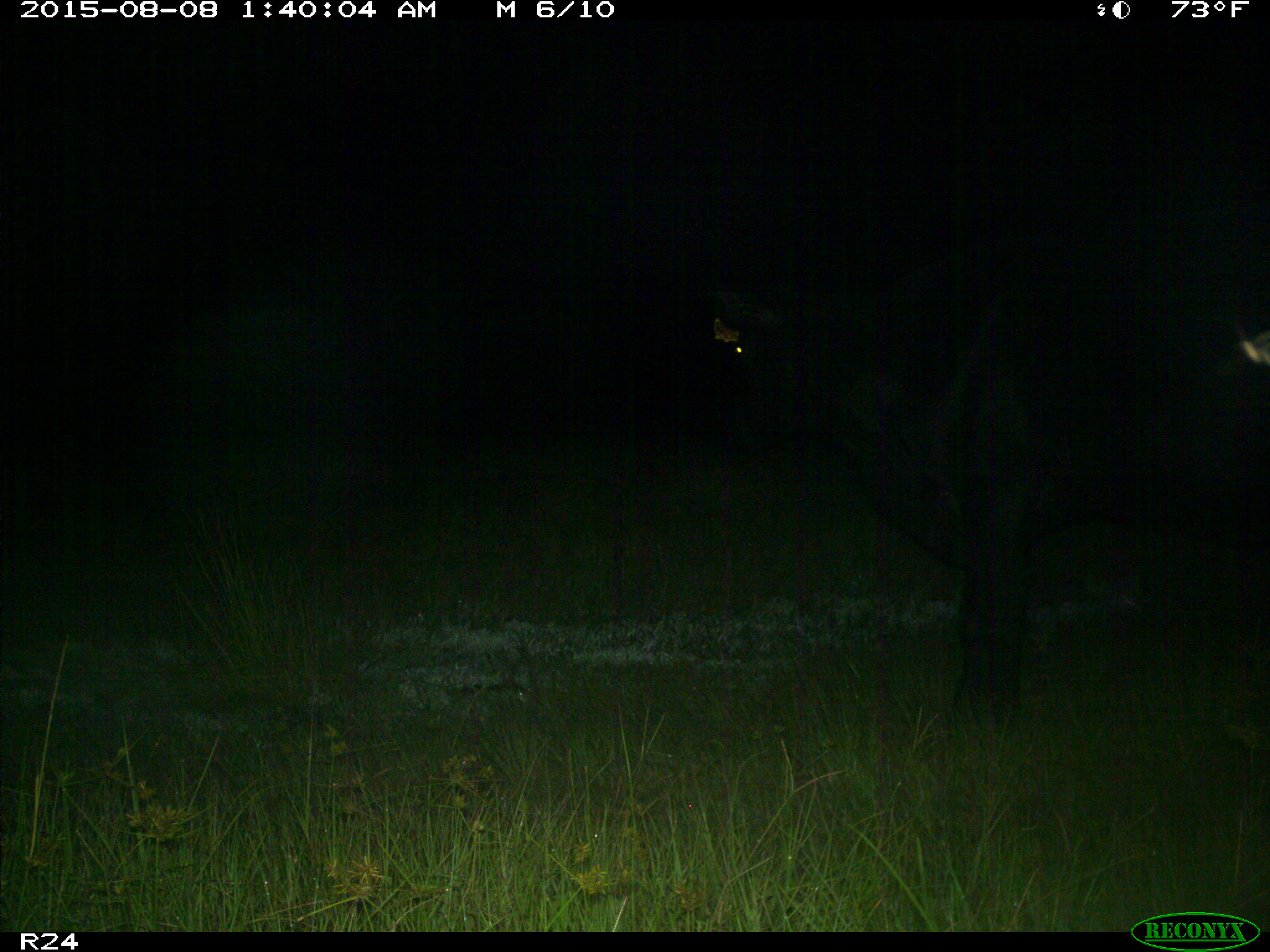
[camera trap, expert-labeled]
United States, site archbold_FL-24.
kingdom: Animalia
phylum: Chordata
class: Mammalia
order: Artiodactyla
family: Bovidae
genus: Bos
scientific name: Bos taurus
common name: domestic cow